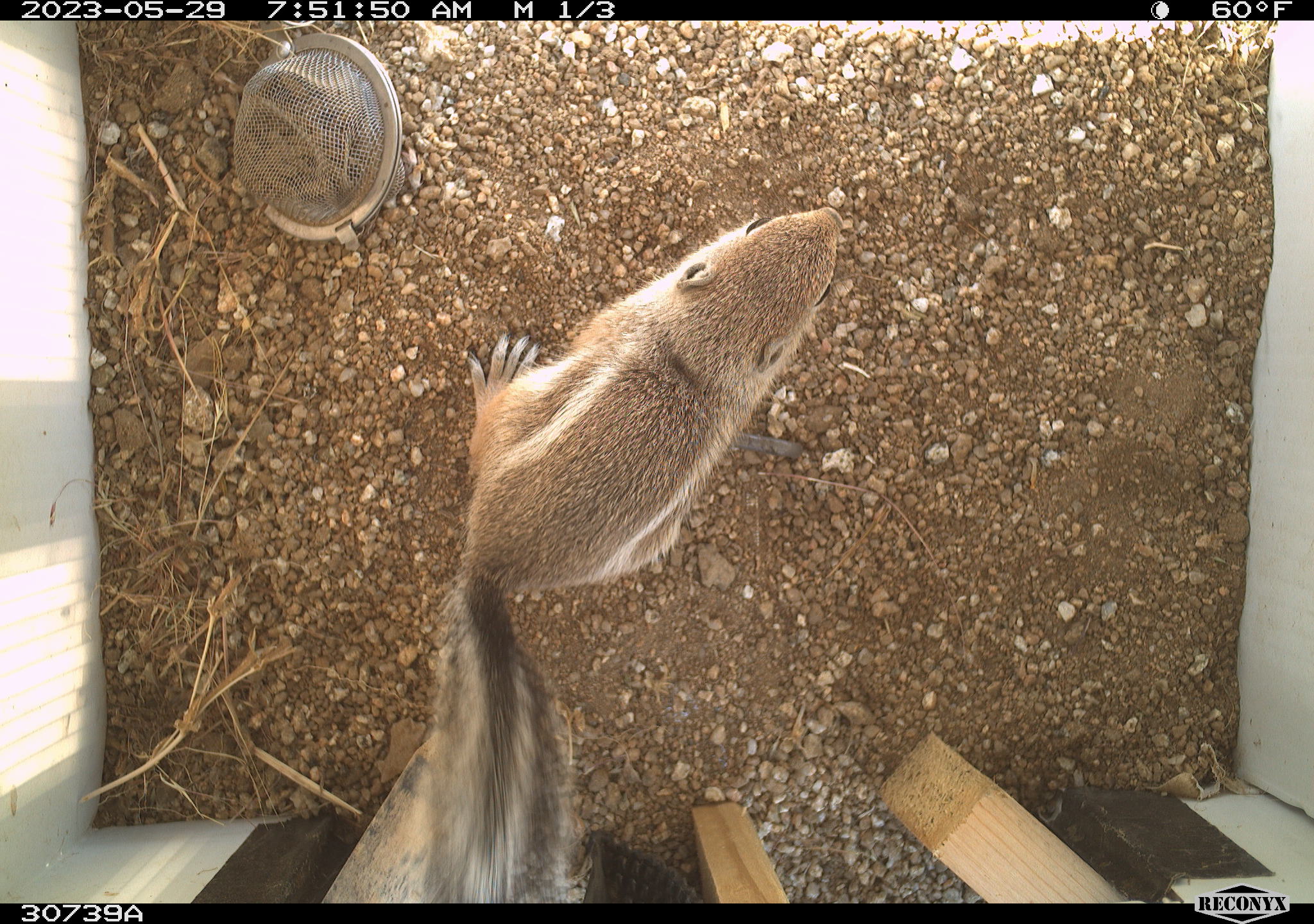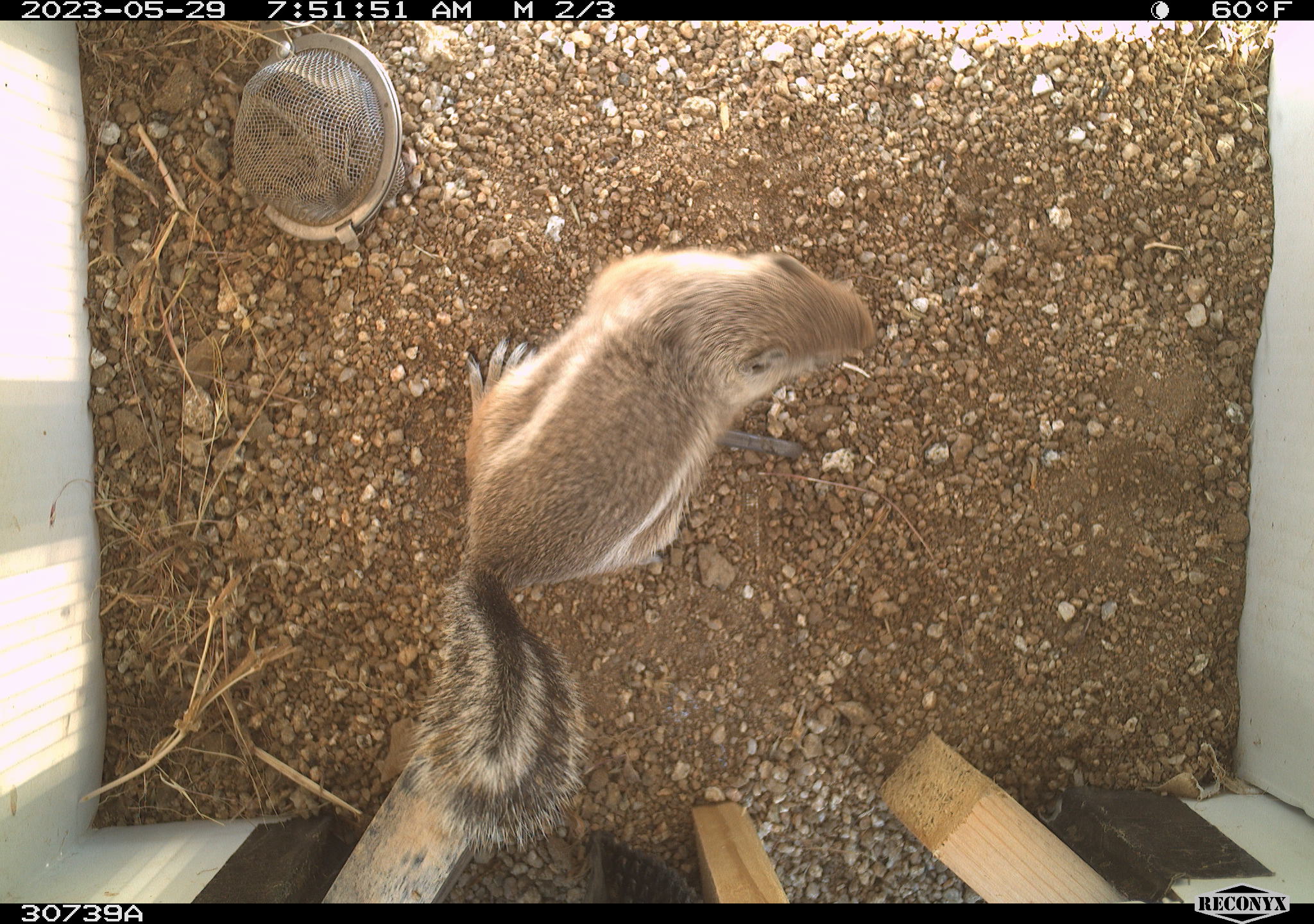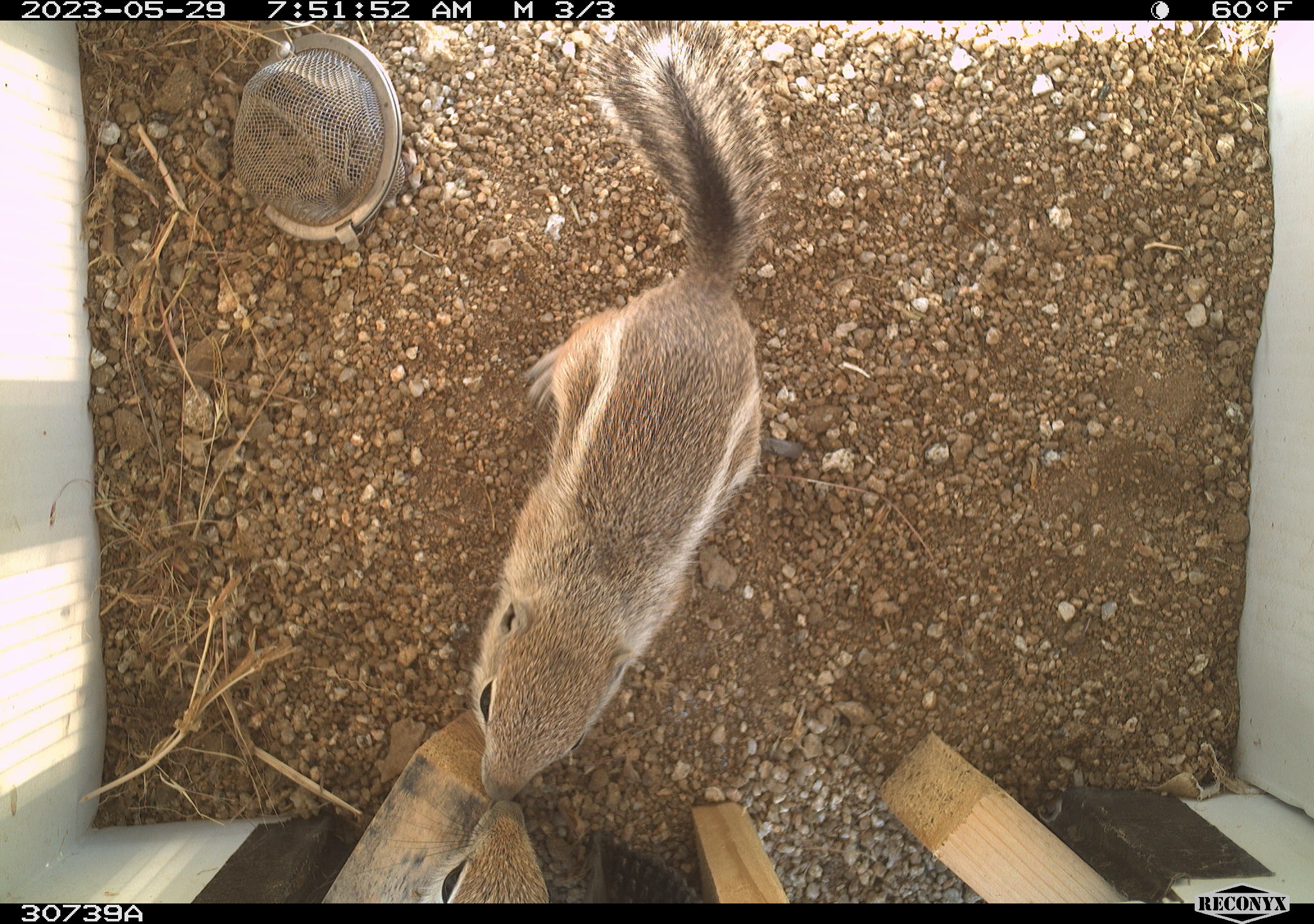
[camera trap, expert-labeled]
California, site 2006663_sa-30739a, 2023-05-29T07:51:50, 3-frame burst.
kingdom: Animalia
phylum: Chordata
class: Mammalia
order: Rodentia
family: Sciuridae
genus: Ammospermophilus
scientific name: Ammospermophilus leucurus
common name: white-tailed antelope squirrel